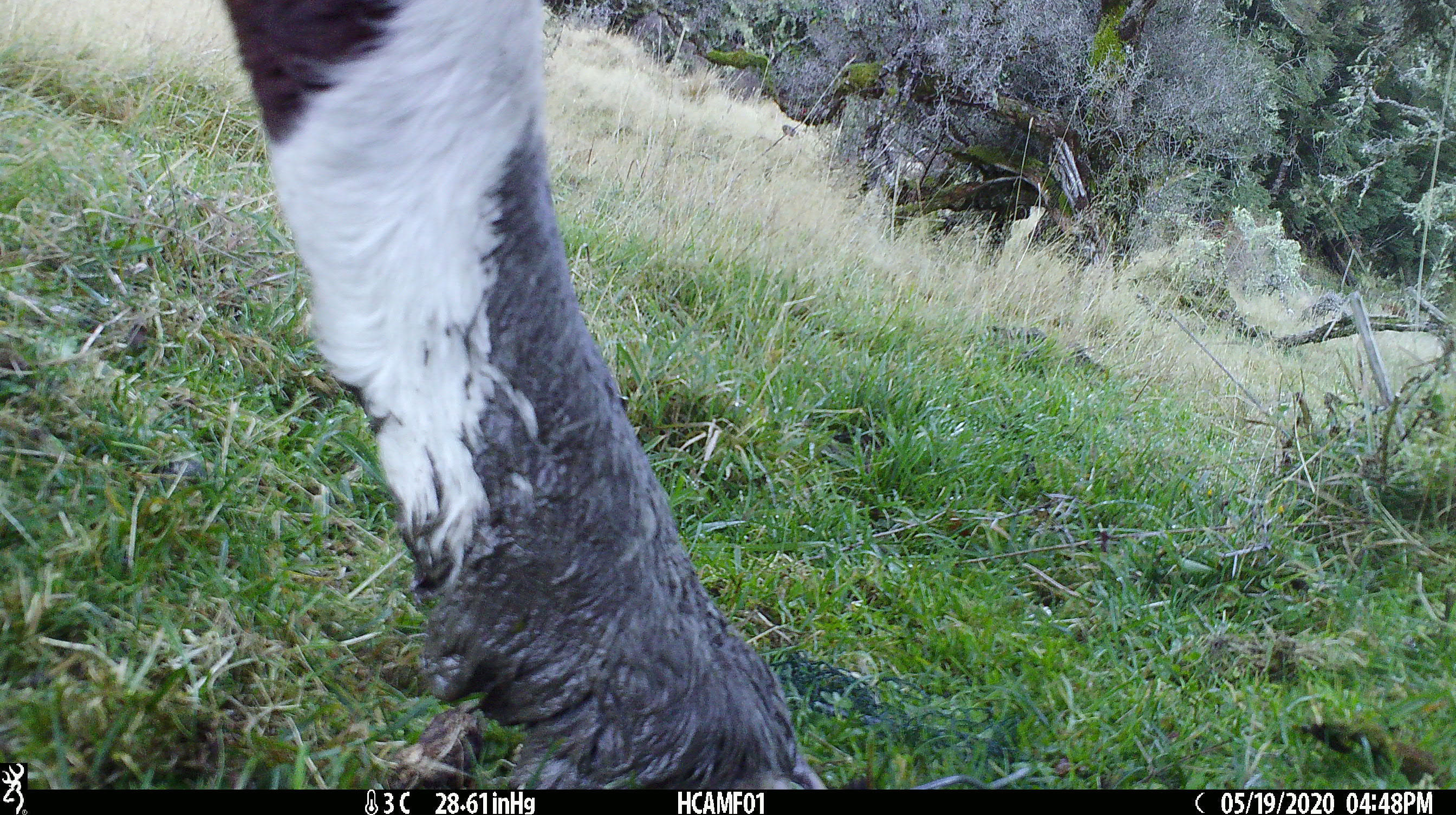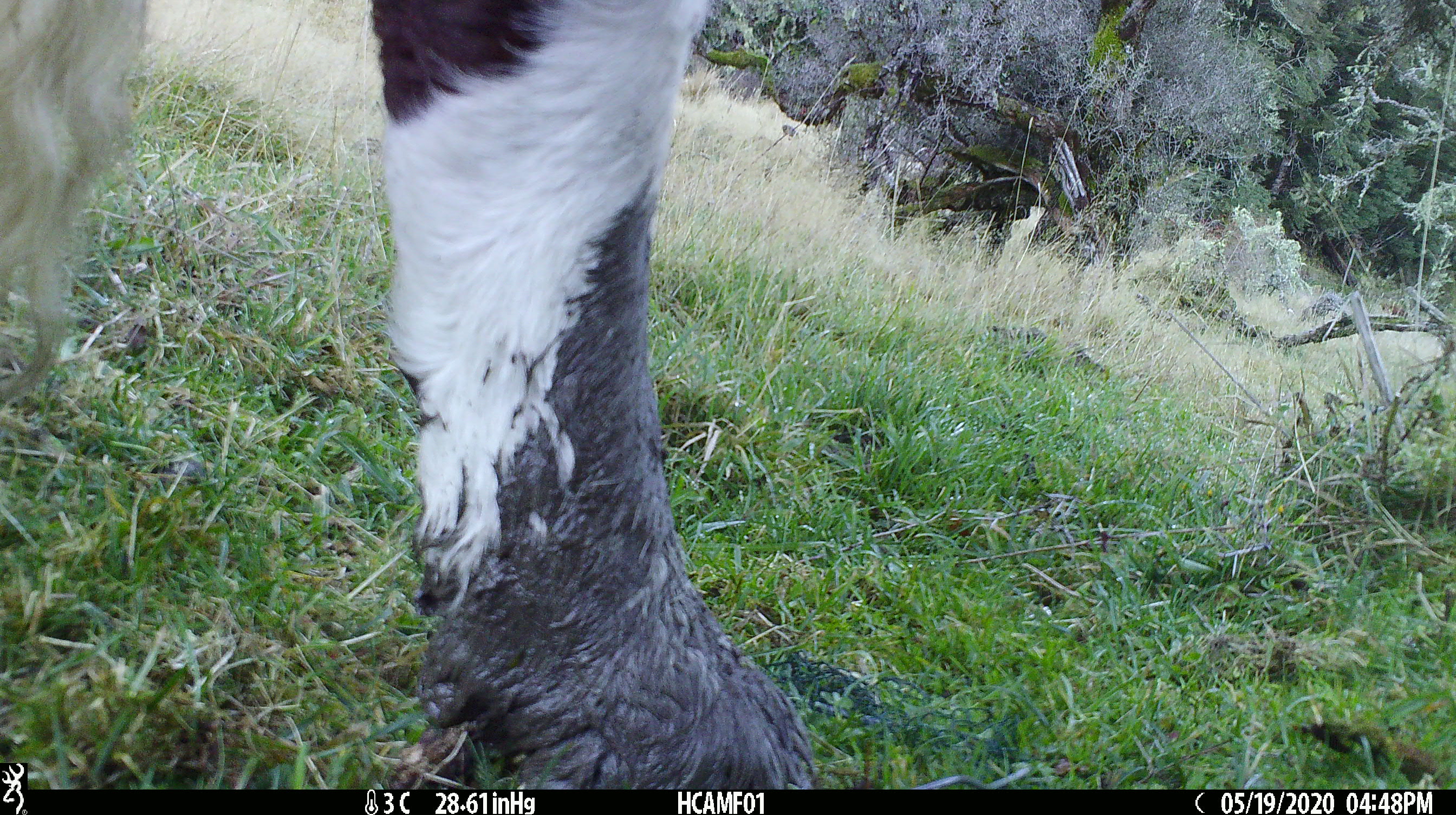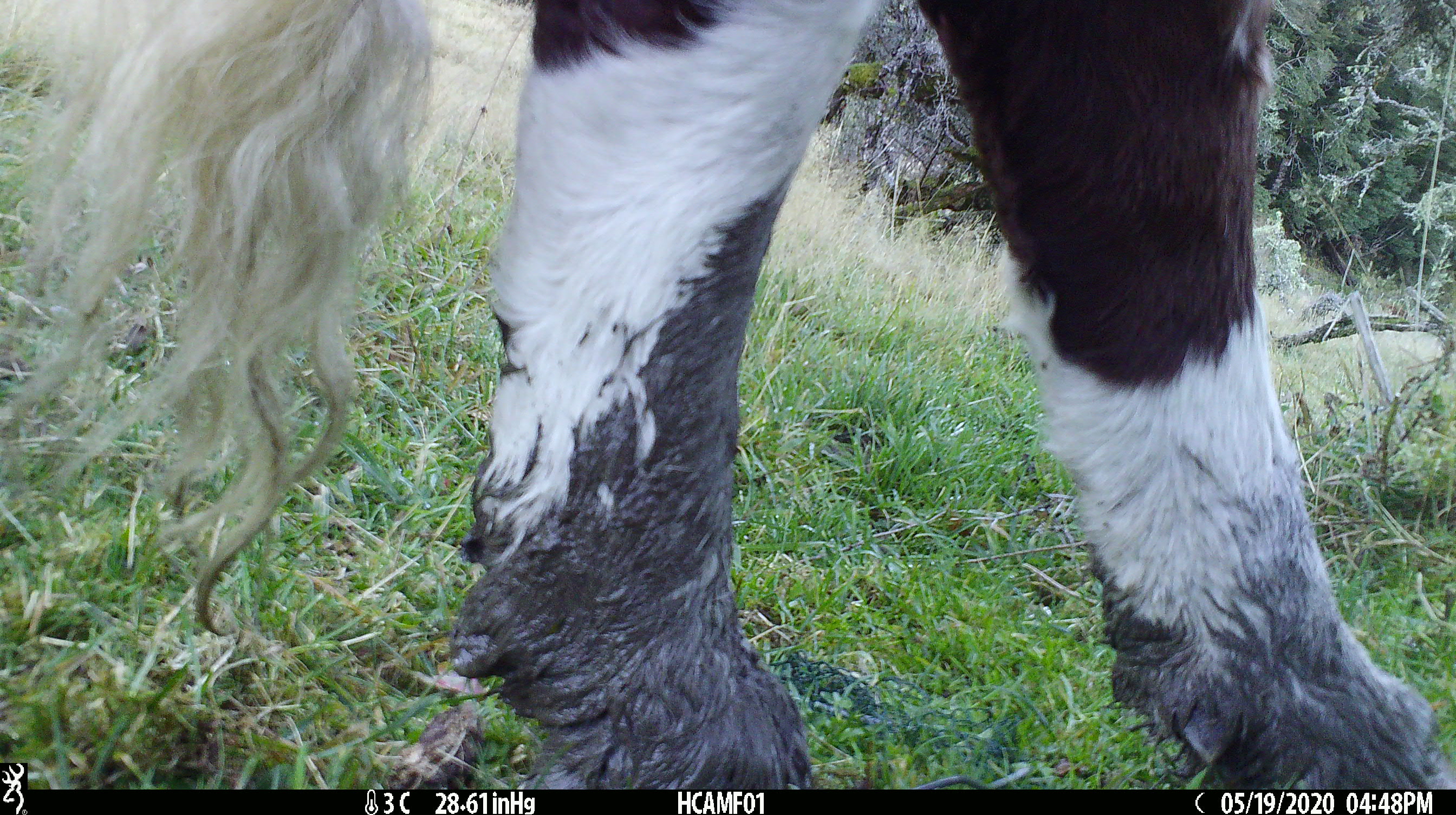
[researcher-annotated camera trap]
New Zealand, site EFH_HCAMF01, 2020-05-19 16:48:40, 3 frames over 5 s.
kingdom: Animalia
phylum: Chordata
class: Mammalia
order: Artiodactyla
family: Bovidae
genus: Bos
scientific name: Bos taurus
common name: domestic cow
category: cow